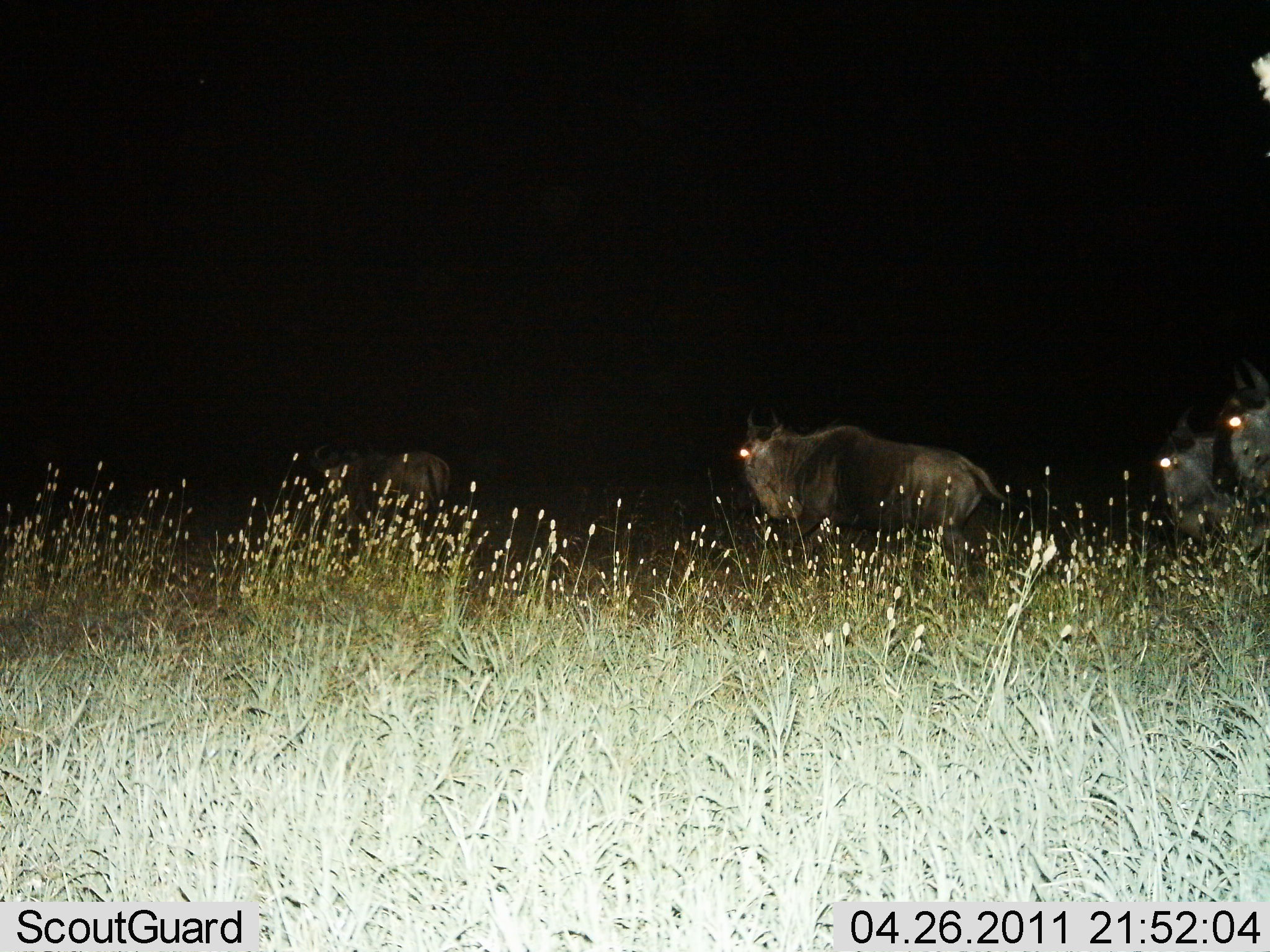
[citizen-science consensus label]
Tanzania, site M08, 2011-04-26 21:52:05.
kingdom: Animalia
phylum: Chordata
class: Mammalia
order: Artiodactyla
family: Bovidae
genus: Connochaetes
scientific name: Connochaetes taurinus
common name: blue wildebeest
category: wildebeest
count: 4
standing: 18%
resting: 0%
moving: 82%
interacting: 0%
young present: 0%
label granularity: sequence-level